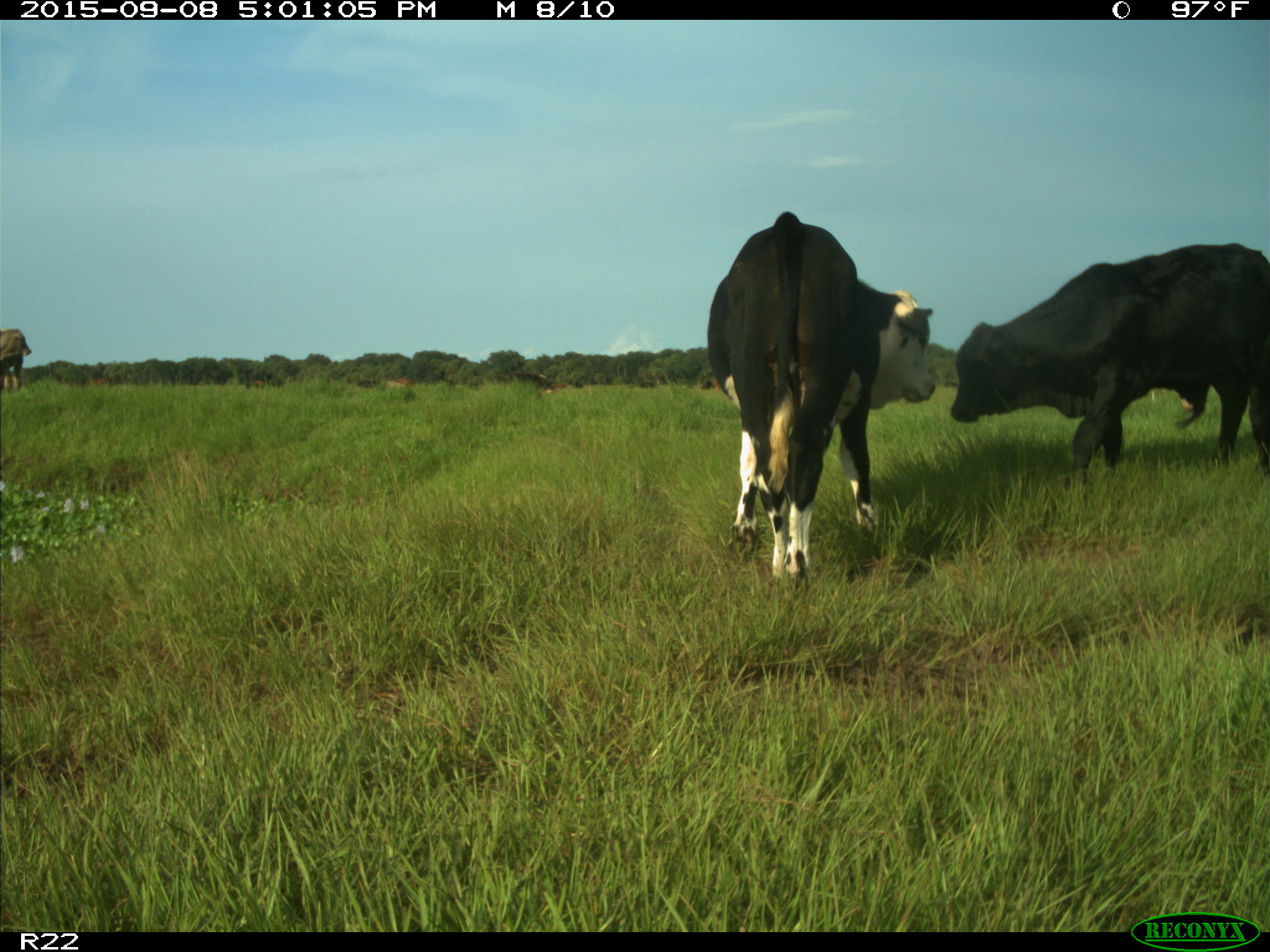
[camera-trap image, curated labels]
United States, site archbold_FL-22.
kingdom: Animalia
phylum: Chordata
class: Mammalia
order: Artiodactyla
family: Bovidae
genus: Bos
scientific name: Bos taurus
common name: domestic cow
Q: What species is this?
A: Bos taurus (domestic cow).